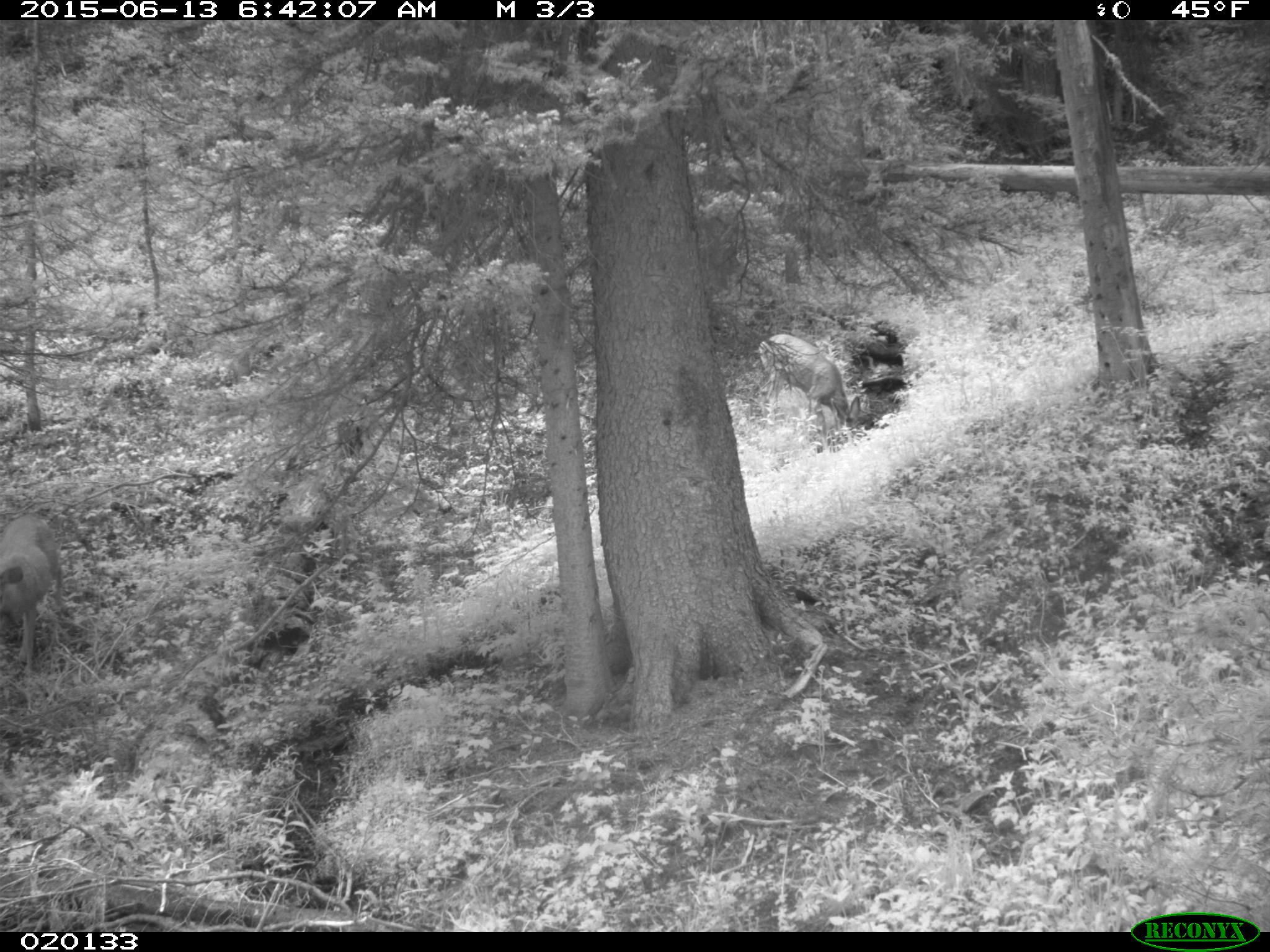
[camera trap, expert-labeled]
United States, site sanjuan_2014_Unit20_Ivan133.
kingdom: Animalia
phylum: Chordata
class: Mammalia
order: Artiodactyla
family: Cervidae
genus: Odocoileus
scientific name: Odocoileus hemionus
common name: mule deer